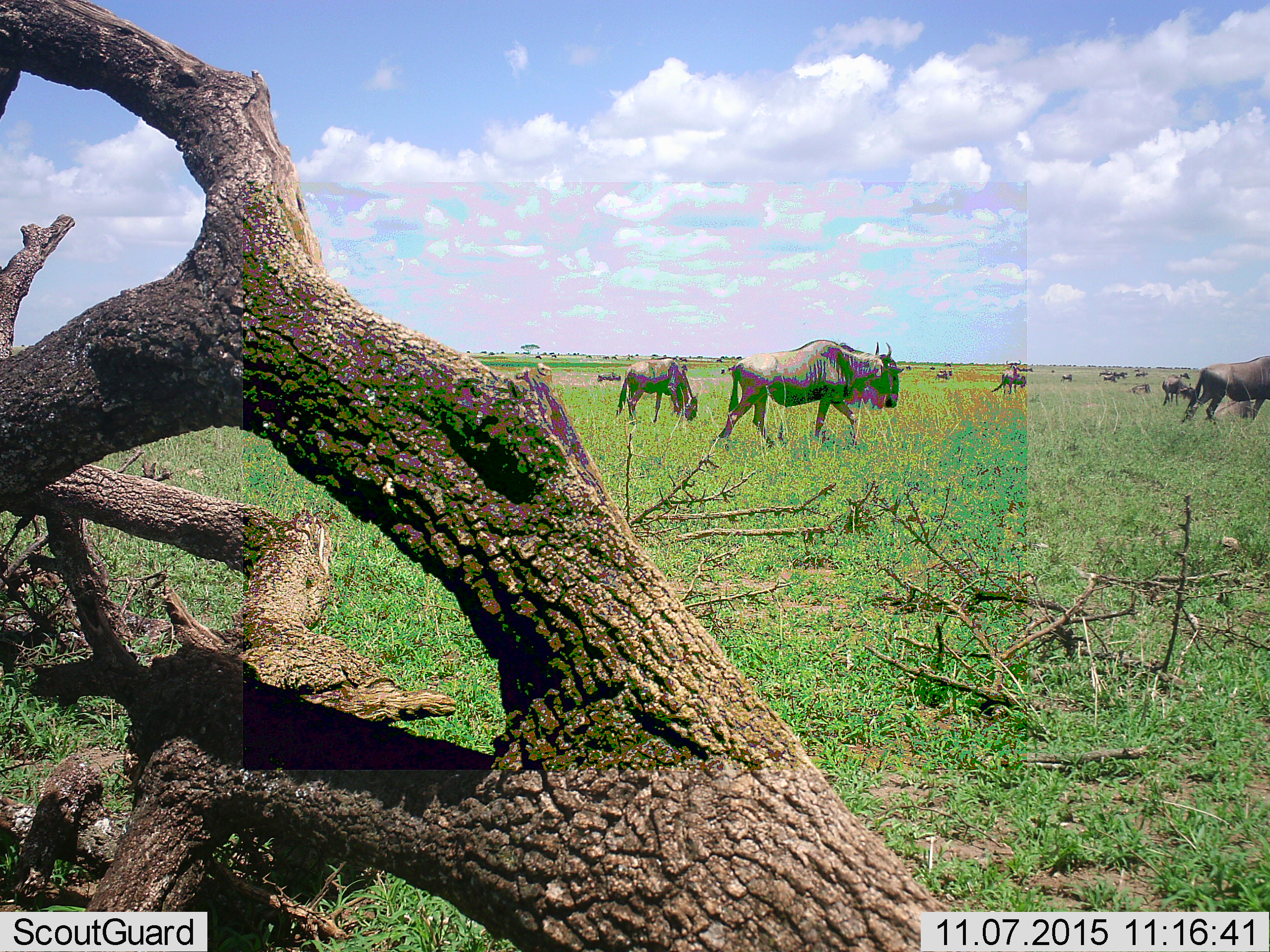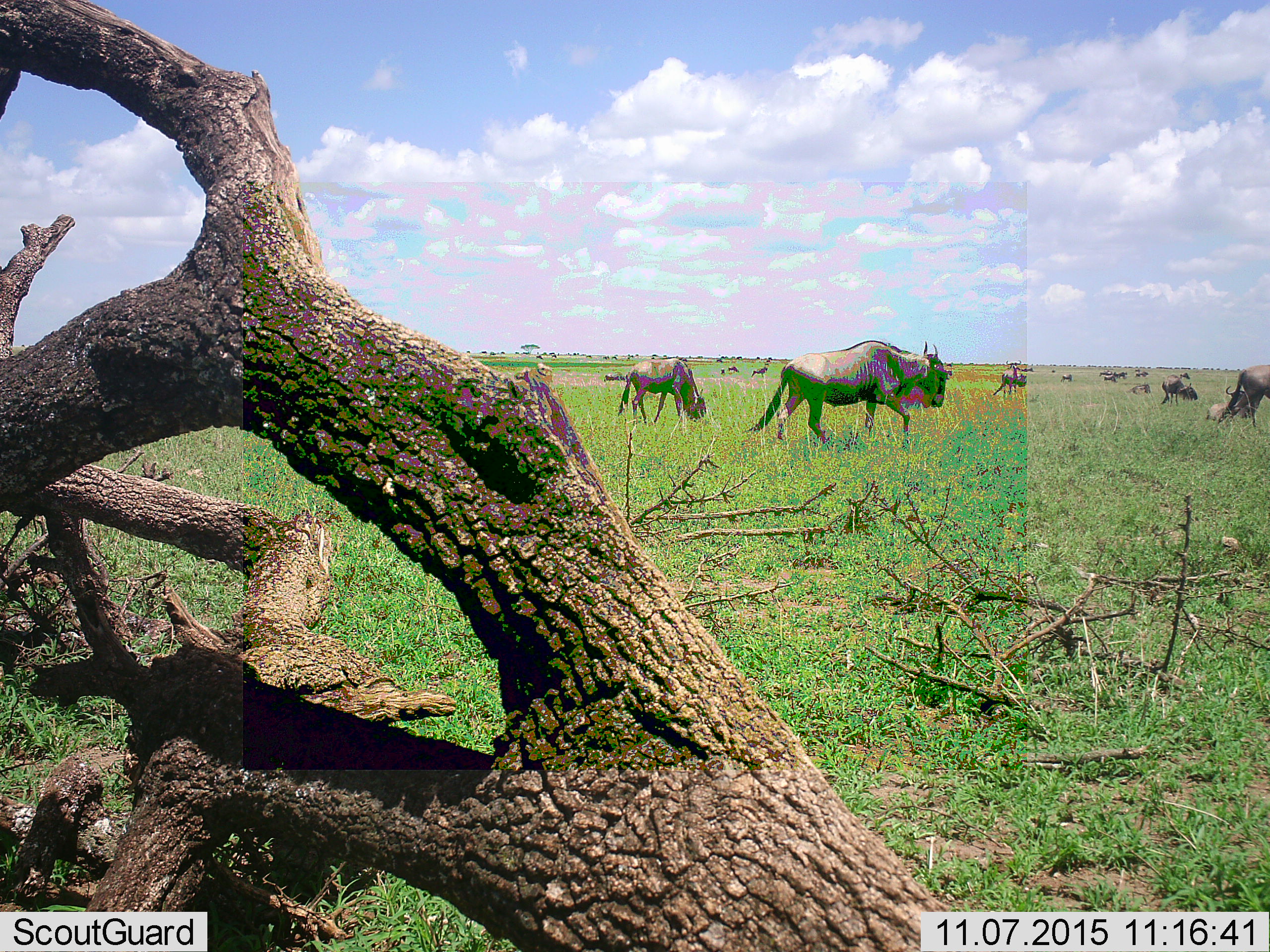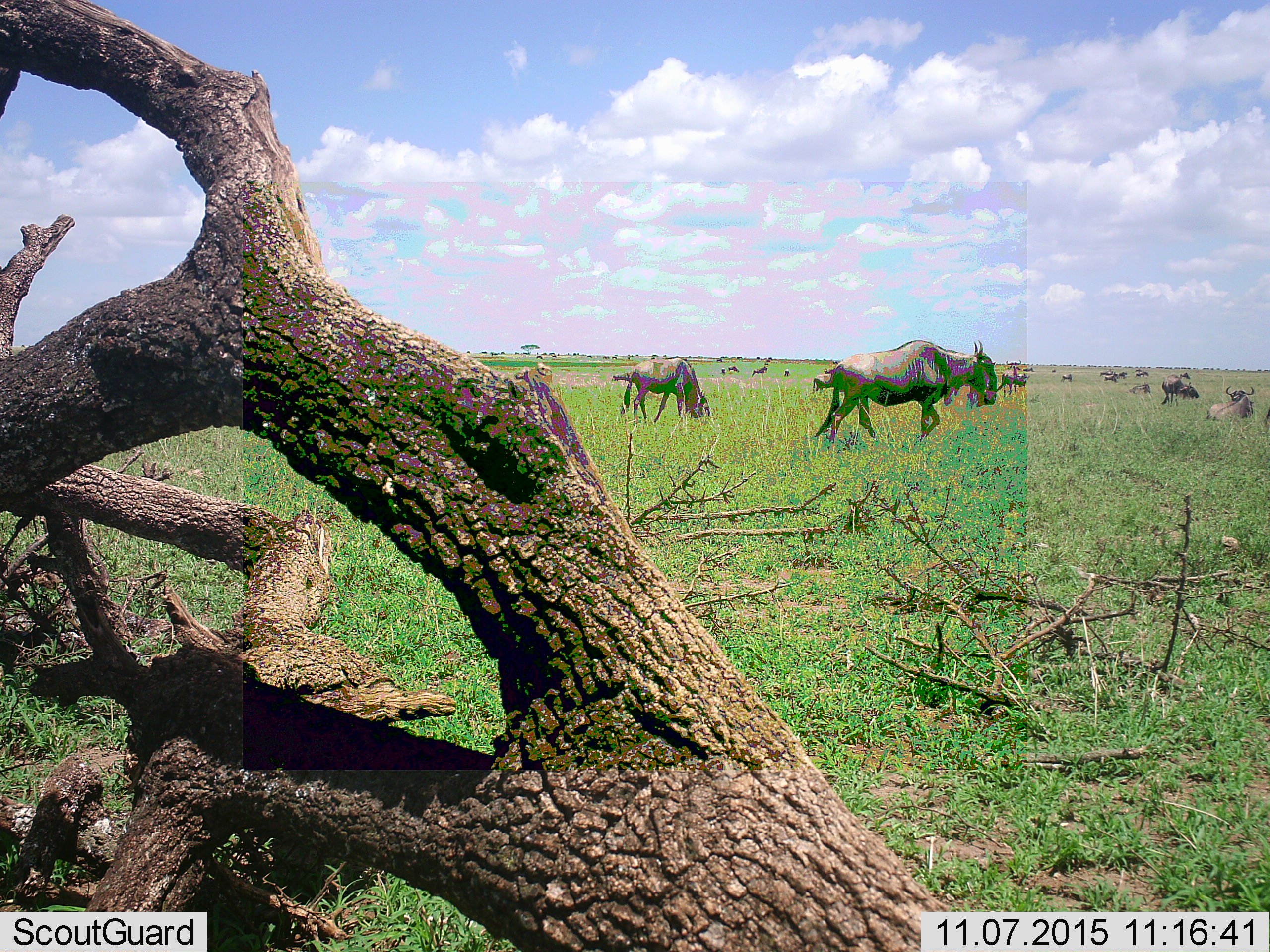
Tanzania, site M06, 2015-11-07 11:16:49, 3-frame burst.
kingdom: Animalia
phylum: Chordata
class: Mammalia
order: Artiodactyla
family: Bovidae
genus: Connochaetes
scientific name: Connochaetes taurinus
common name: blue wildebeest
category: wildebeest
Wildebeest (blue wildebeest) (Connochaetes taurinus), count 11-50. Behavior (volunteer vote fractions): standing 44%, resting 33%, moving 89%, interacting 0%. Young present (vote fraction): 0%. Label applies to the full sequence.